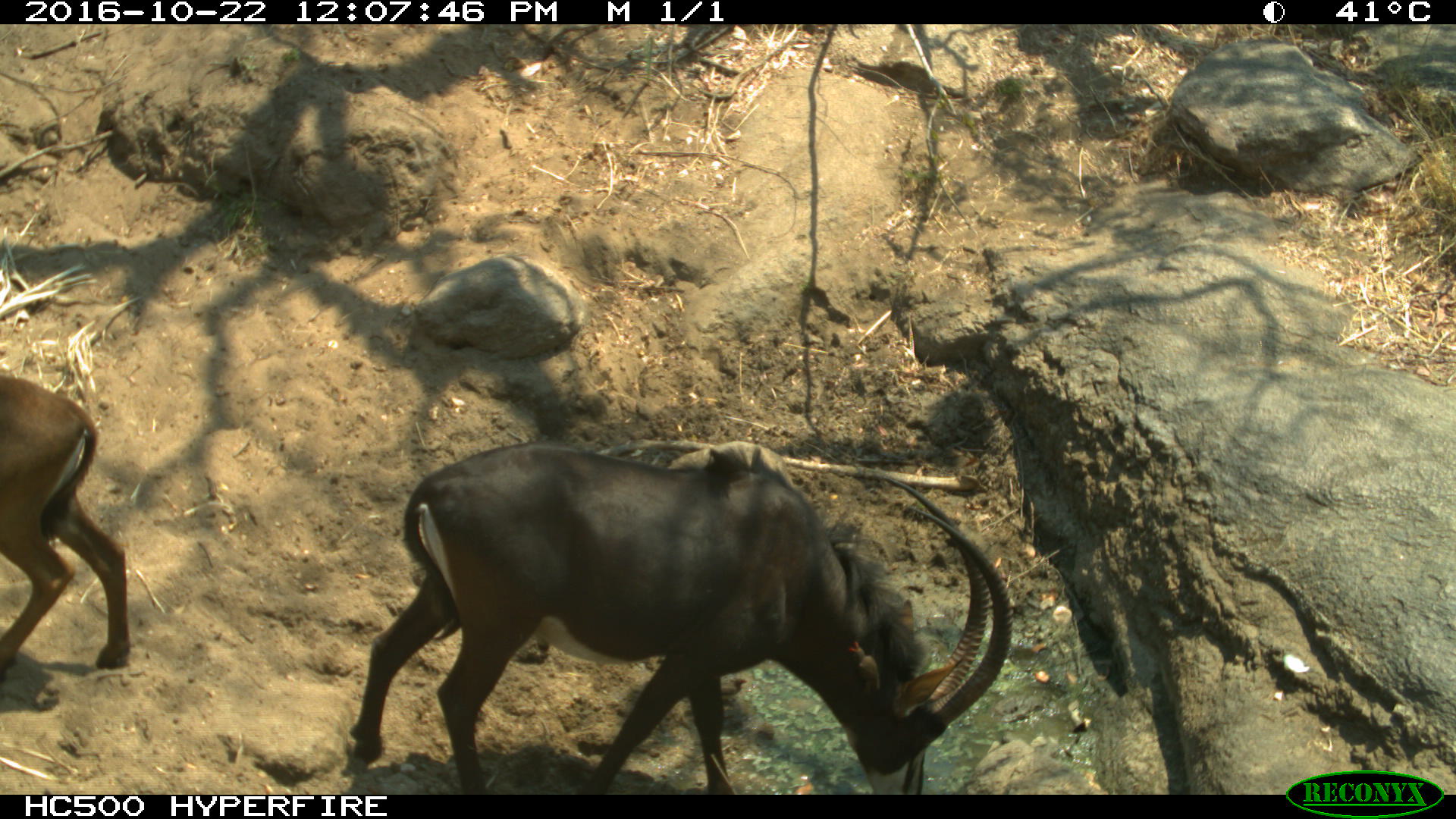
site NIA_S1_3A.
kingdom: Animalia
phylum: Chordata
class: Mammalia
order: Artiodactyla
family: Bovidae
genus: Hippotragus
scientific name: Hippotragus niger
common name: sable antelope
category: sable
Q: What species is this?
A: Sable (sable antelope) (Hippotragus niger).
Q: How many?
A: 2.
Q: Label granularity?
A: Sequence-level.